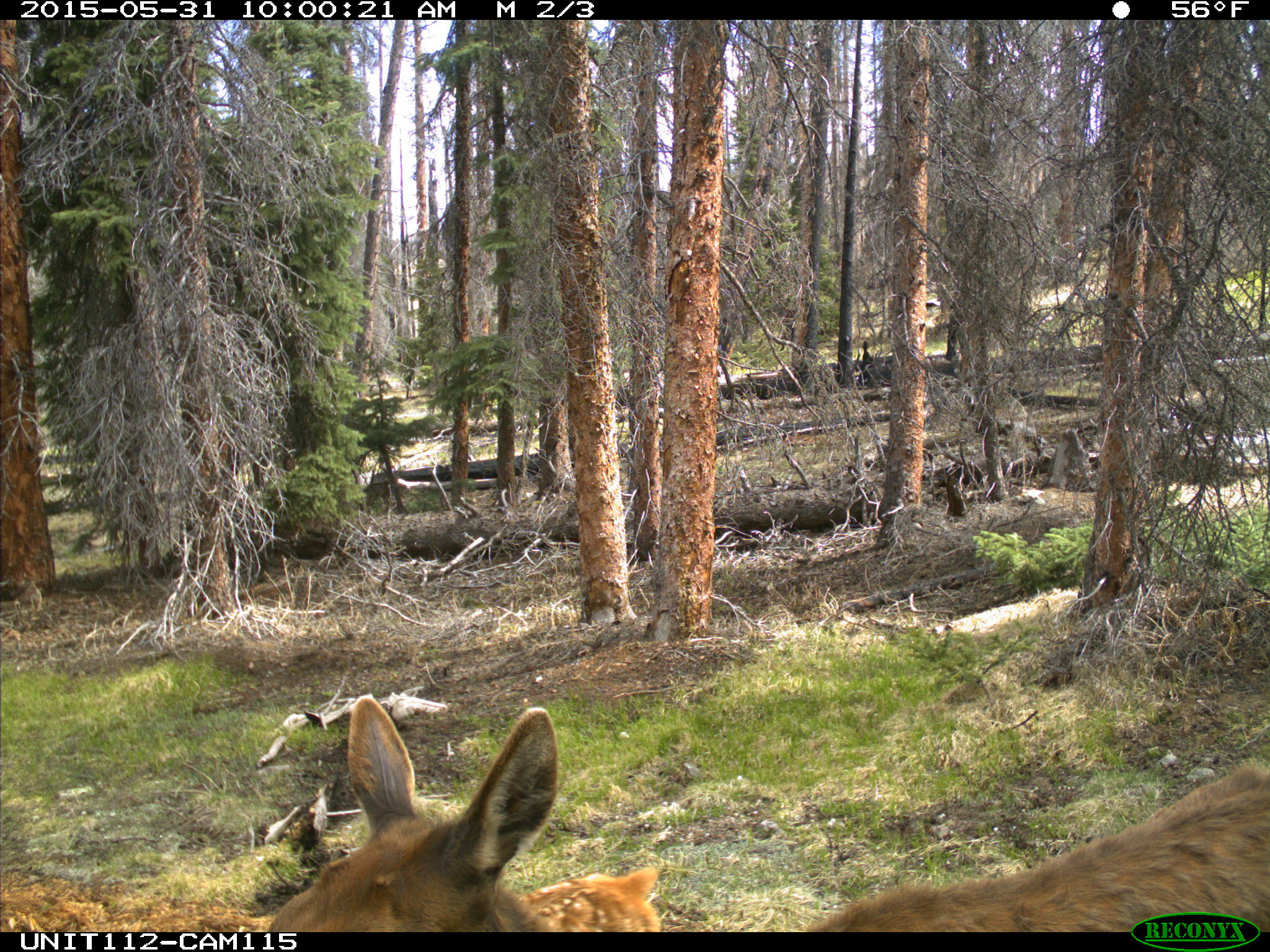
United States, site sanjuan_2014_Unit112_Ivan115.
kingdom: Animalia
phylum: Chordata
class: Mammalia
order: Artiodactyla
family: Cervidae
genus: Cervus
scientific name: Cervus elaphus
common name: red deer